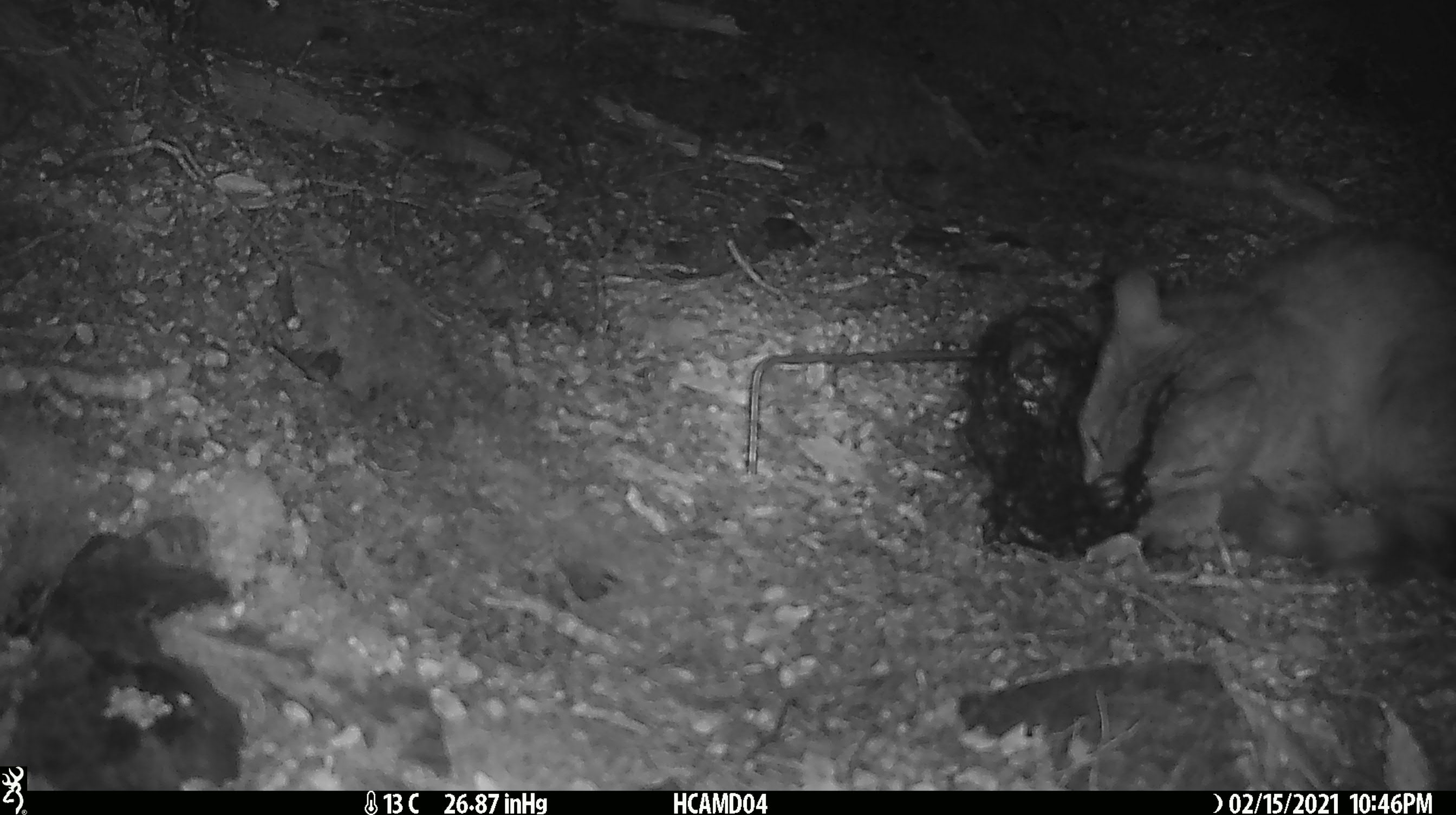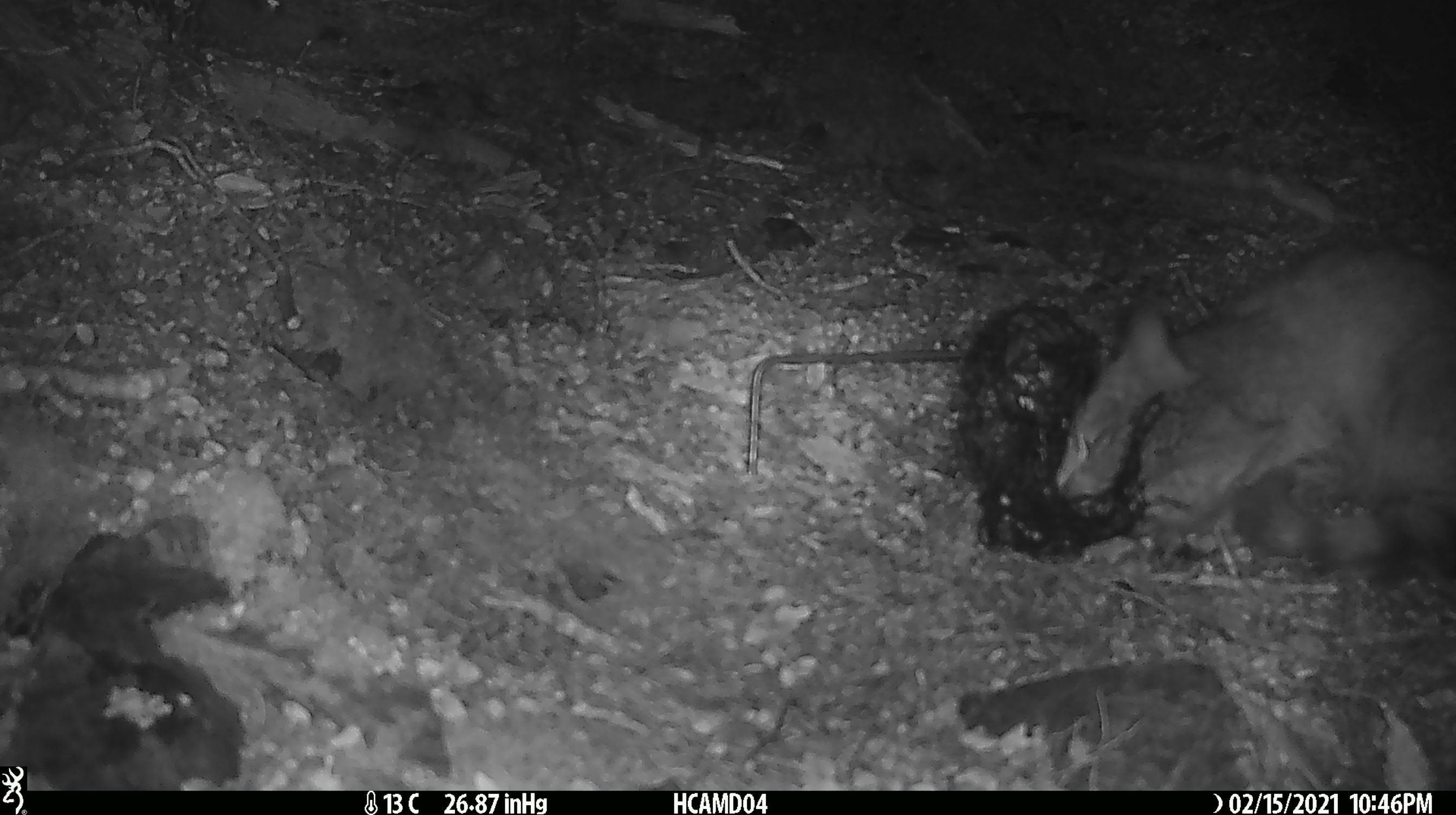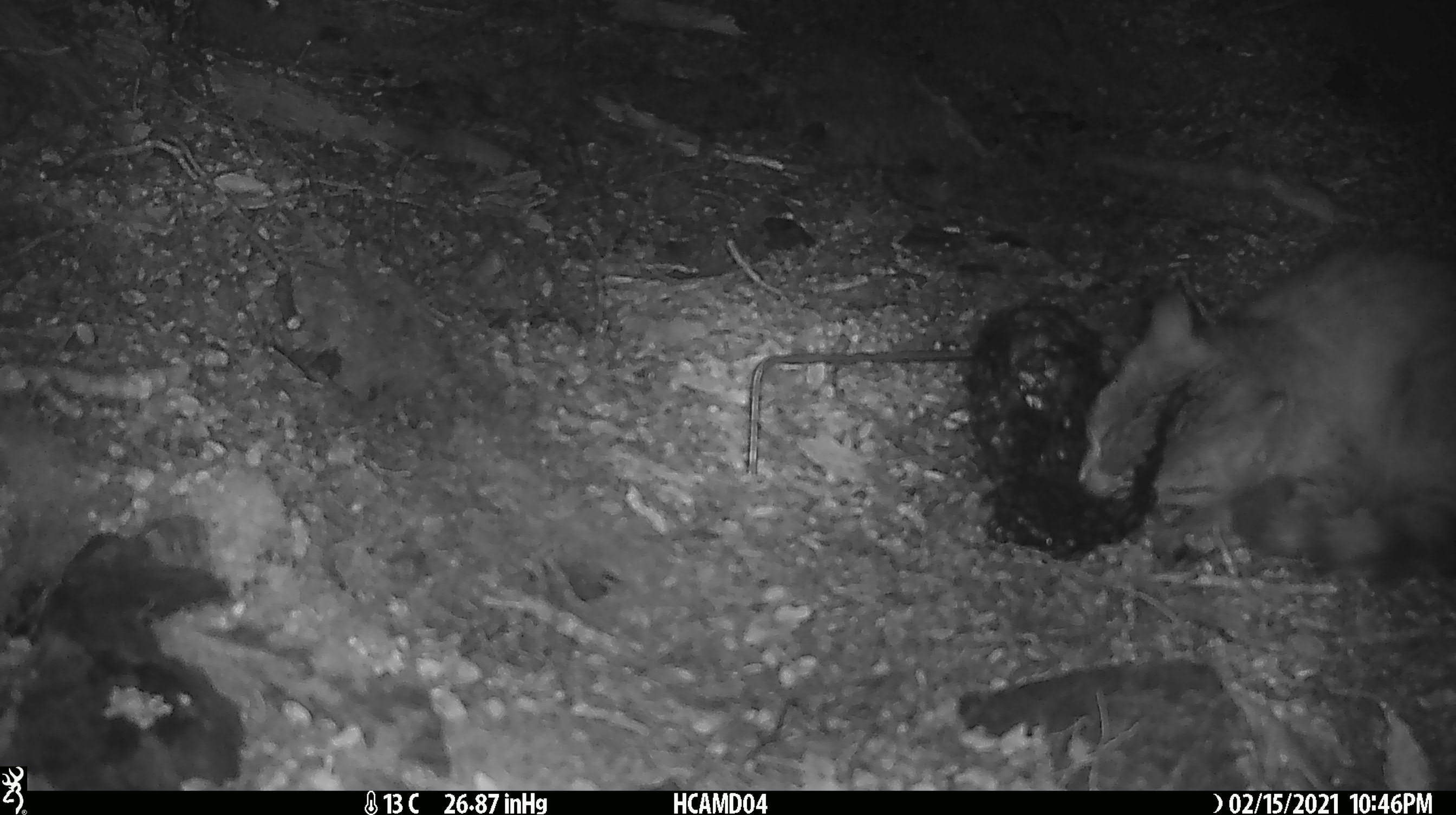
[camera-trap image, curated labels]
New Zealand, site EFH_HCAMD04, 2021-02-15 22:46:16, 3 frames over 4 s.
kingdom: Animalia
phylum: Chordata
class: Mammalia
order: Carnivora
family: Felidae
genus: Felis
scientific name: Felis catus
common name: domestic cat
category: cat